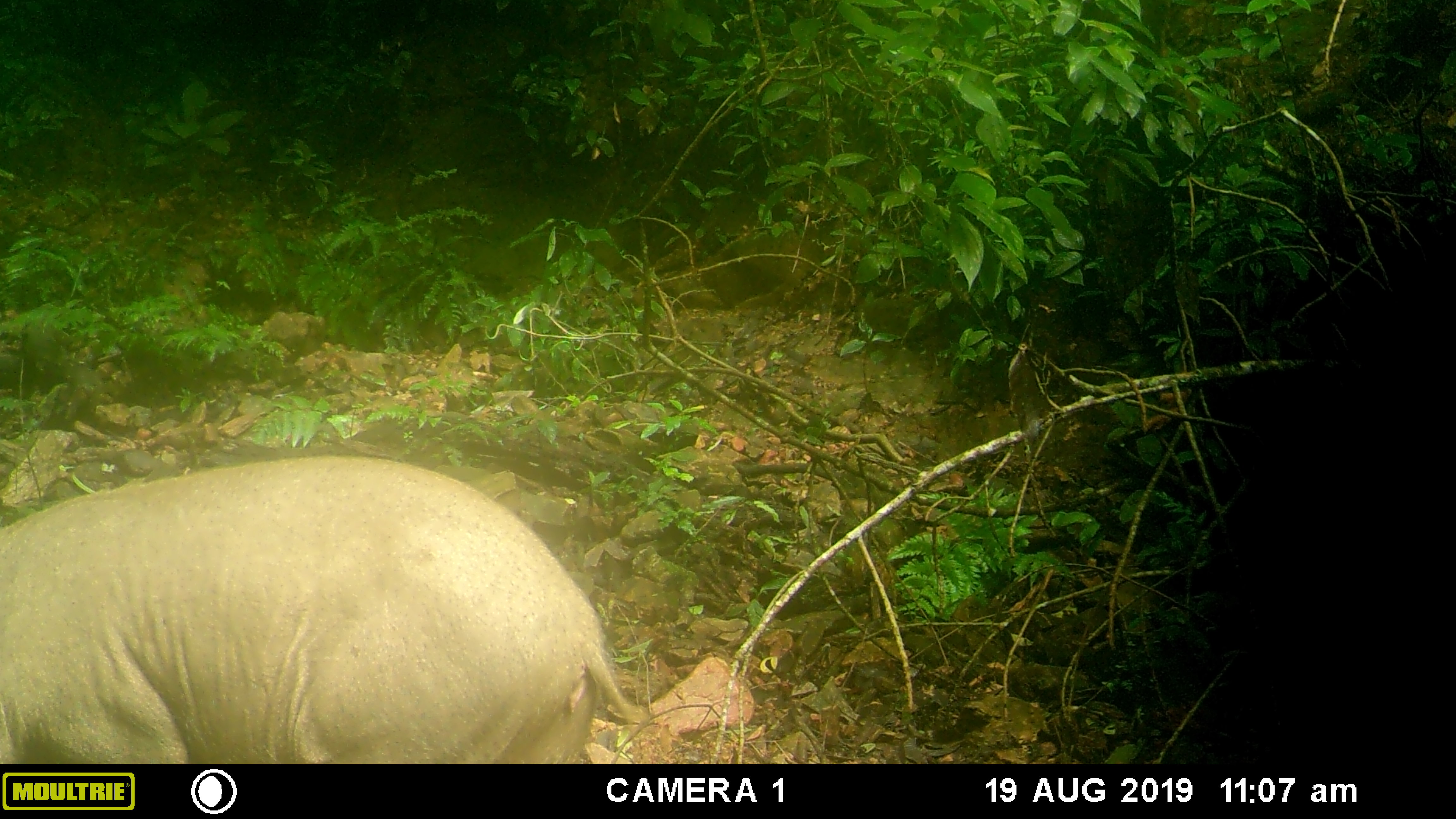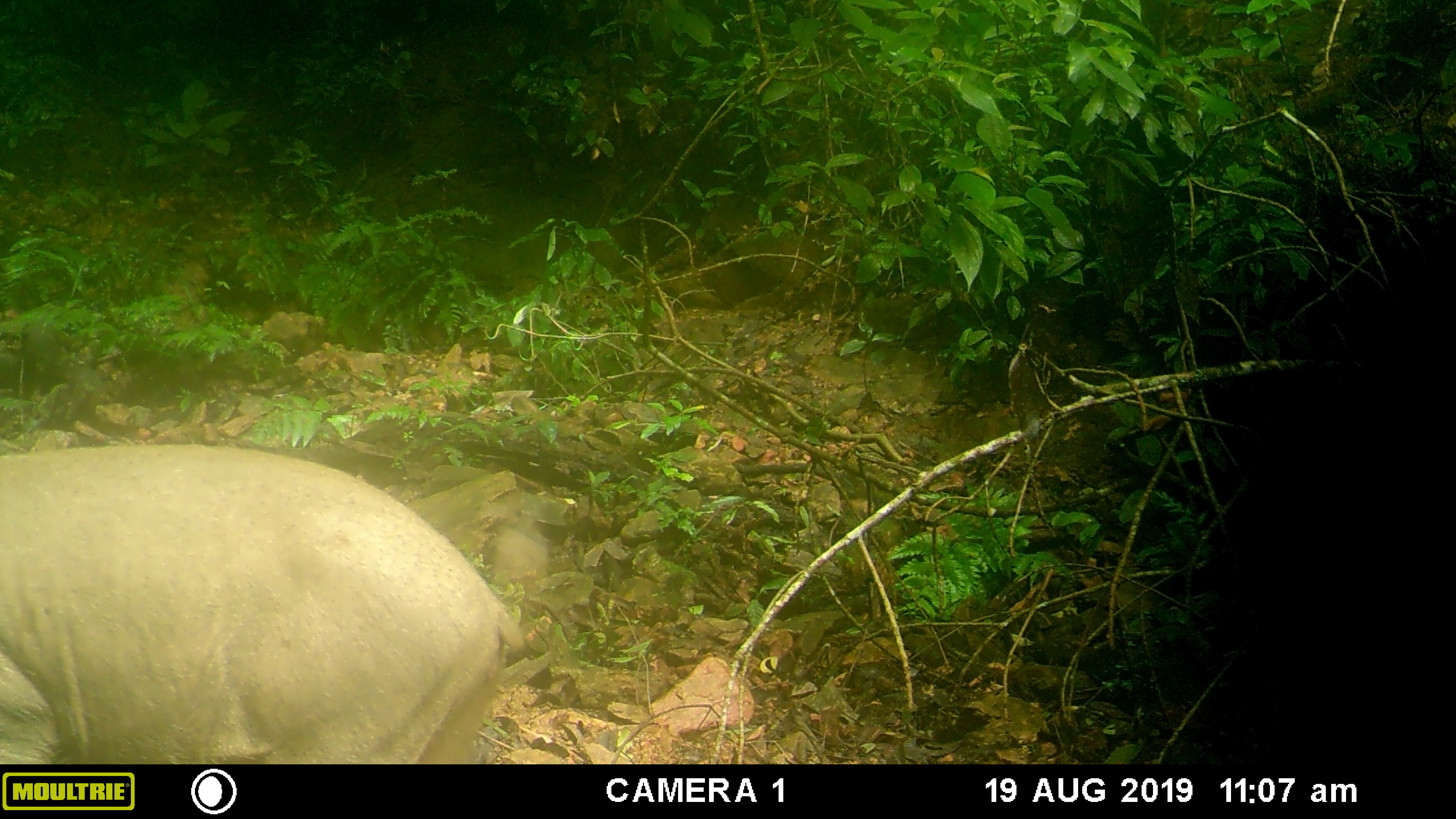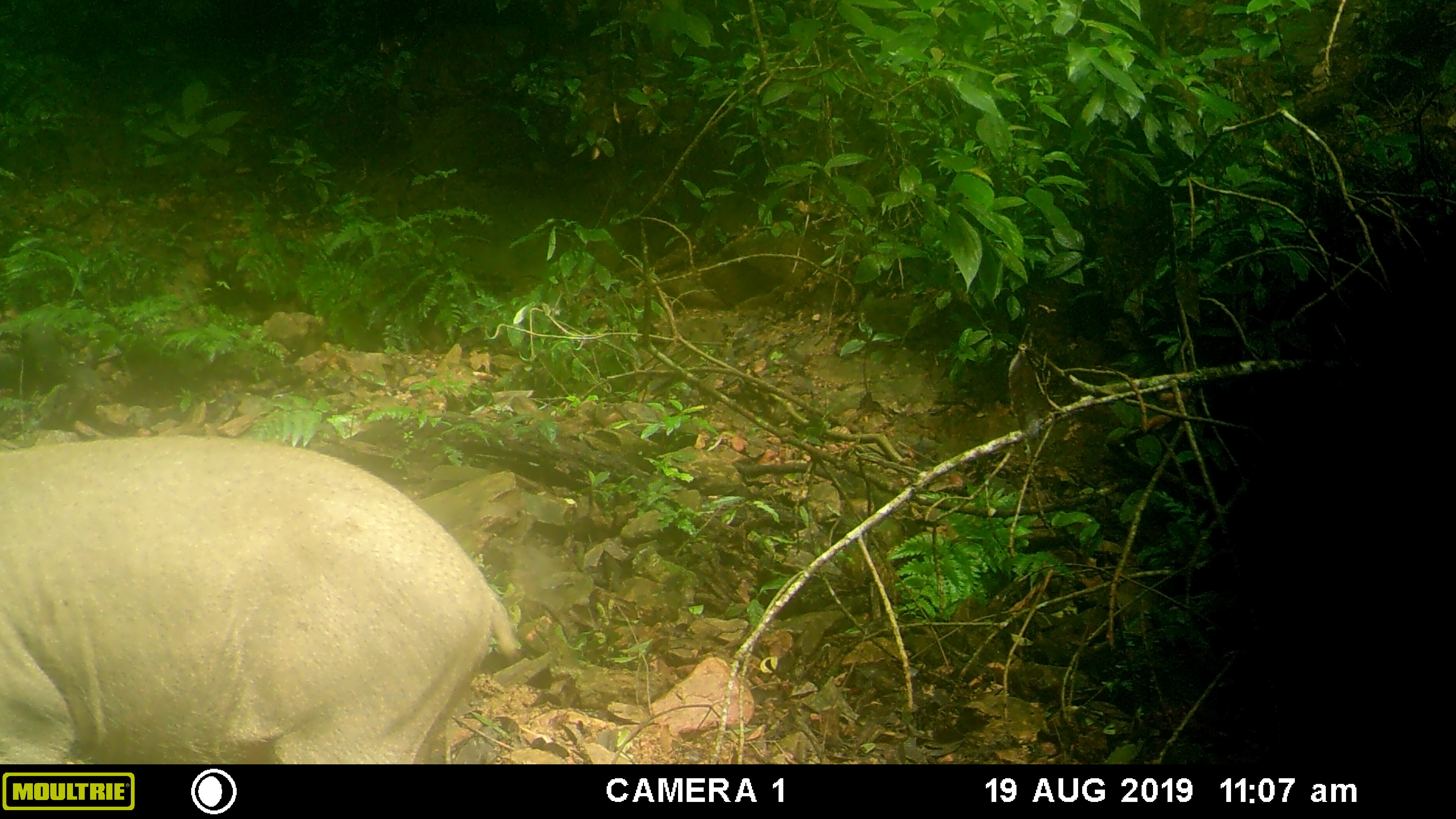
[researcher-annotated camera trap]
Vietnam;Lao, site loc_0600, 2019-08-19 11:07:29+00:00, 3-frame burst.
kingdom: Animalia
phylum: Chordata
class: Mammalia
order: Artiodactyla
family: Suidae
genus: Sus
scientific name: Sus scrofa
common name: eurasian wild pig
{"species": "eurasian wild pig (Sus scrofa)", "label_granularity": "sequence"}